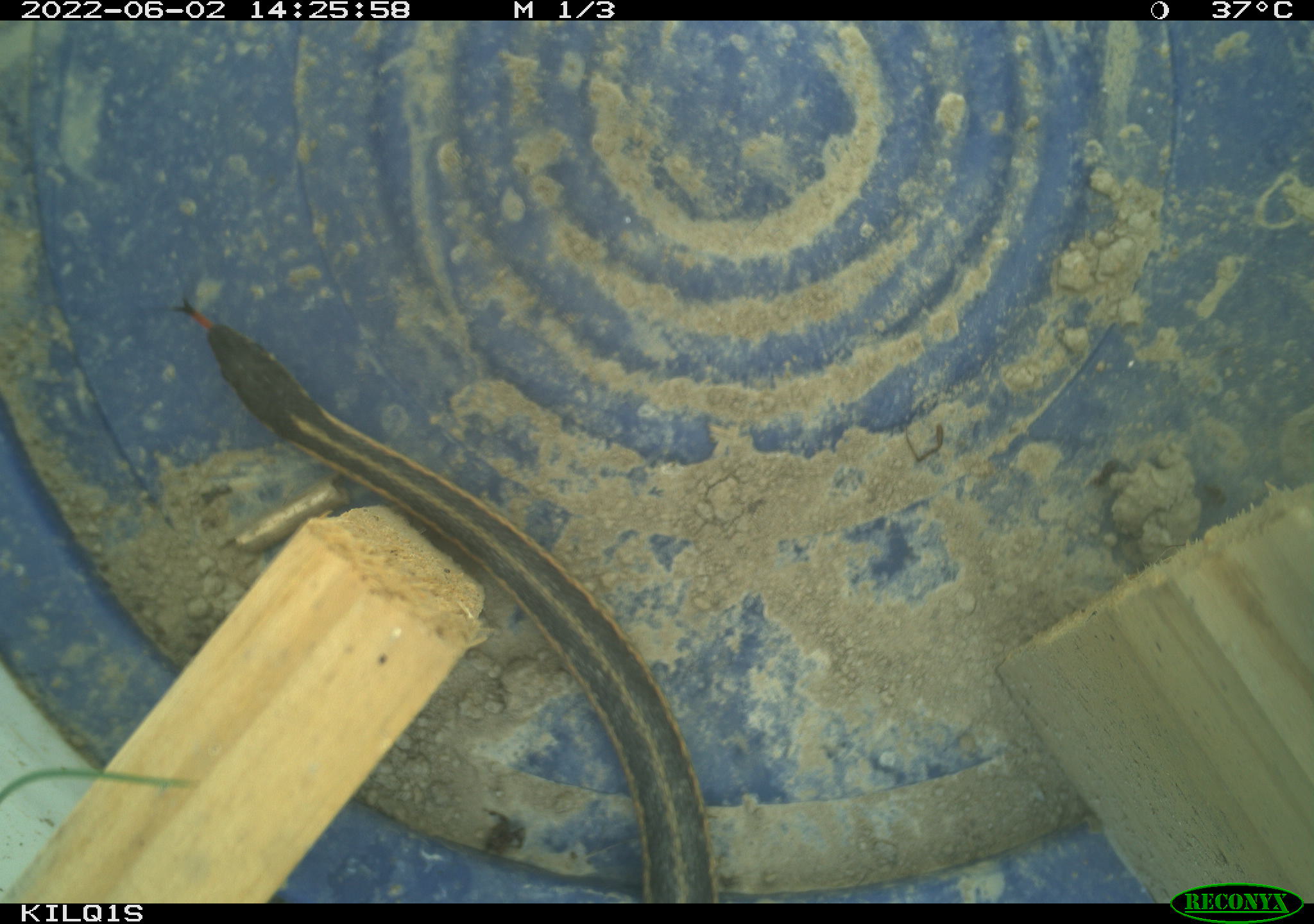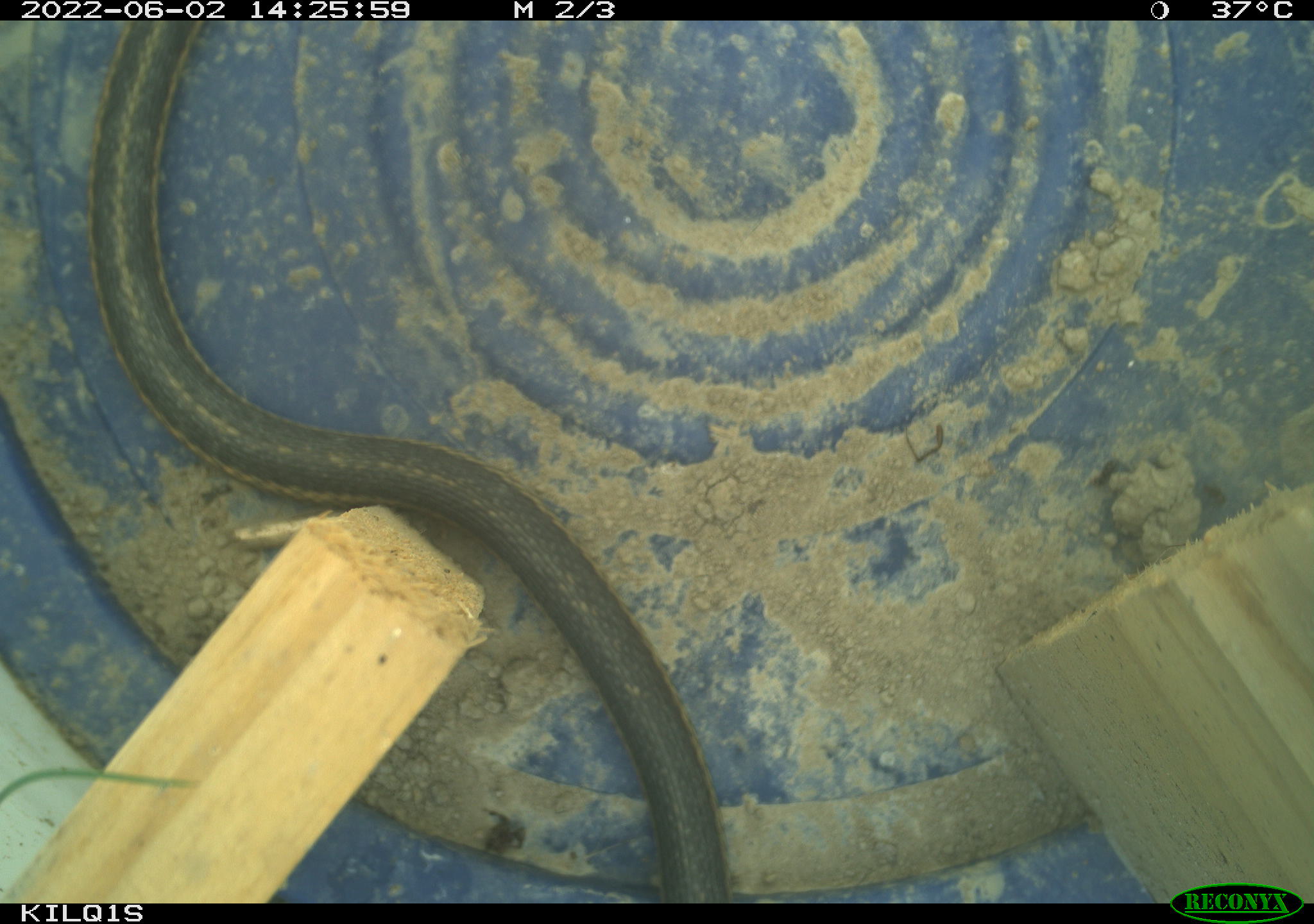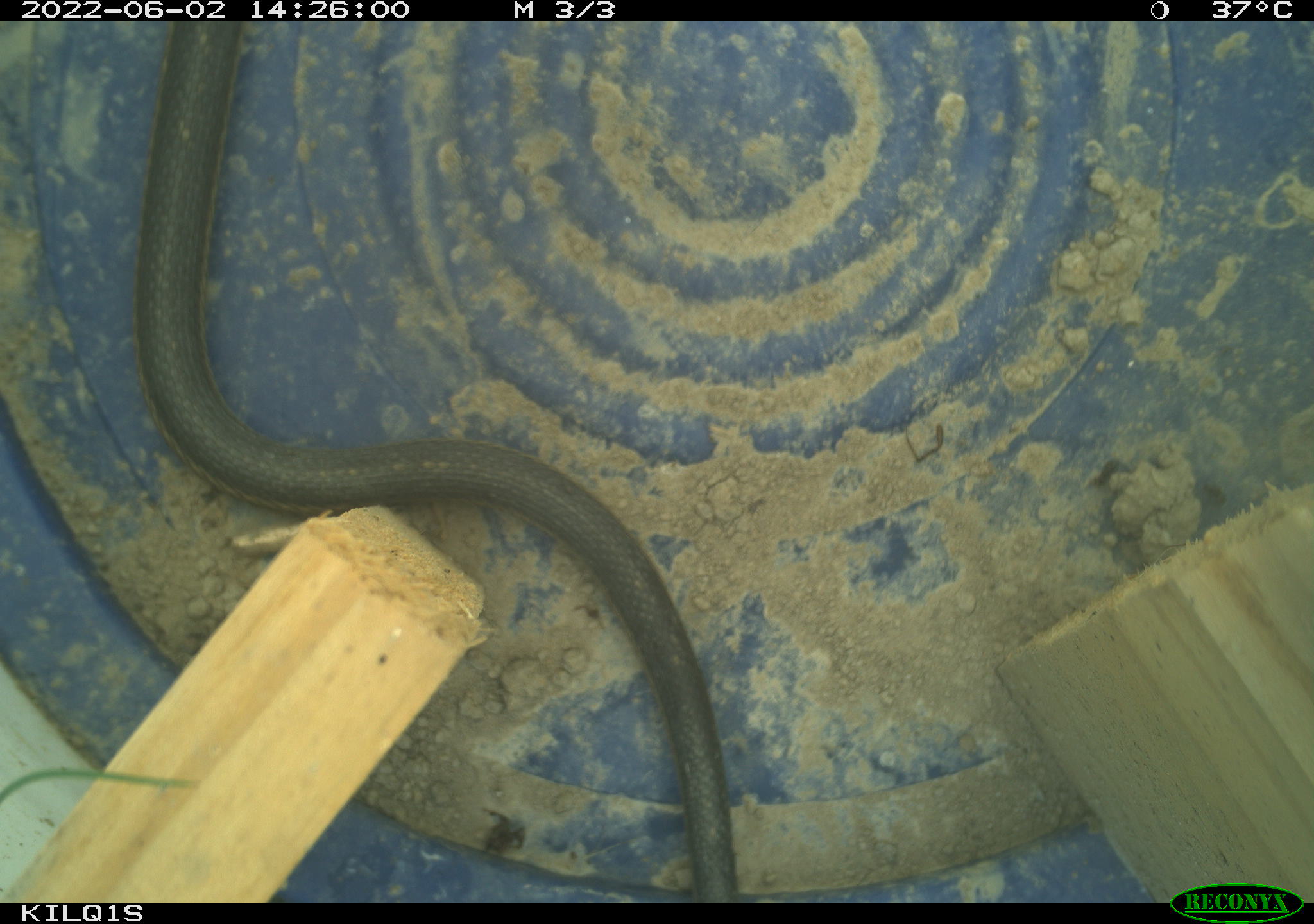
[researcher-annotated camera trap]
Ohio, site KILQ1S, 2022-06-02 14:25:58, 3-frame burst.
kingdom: Animalia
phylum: Chordata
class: Reptilia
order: Squamata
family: Colubridae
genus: Thamnophis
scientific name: Thamnophis sirtalis sirtalis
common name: eastern gartersnake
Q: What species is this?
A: Eastern gartersnake (Thamnophis sirtalis sirtalis).